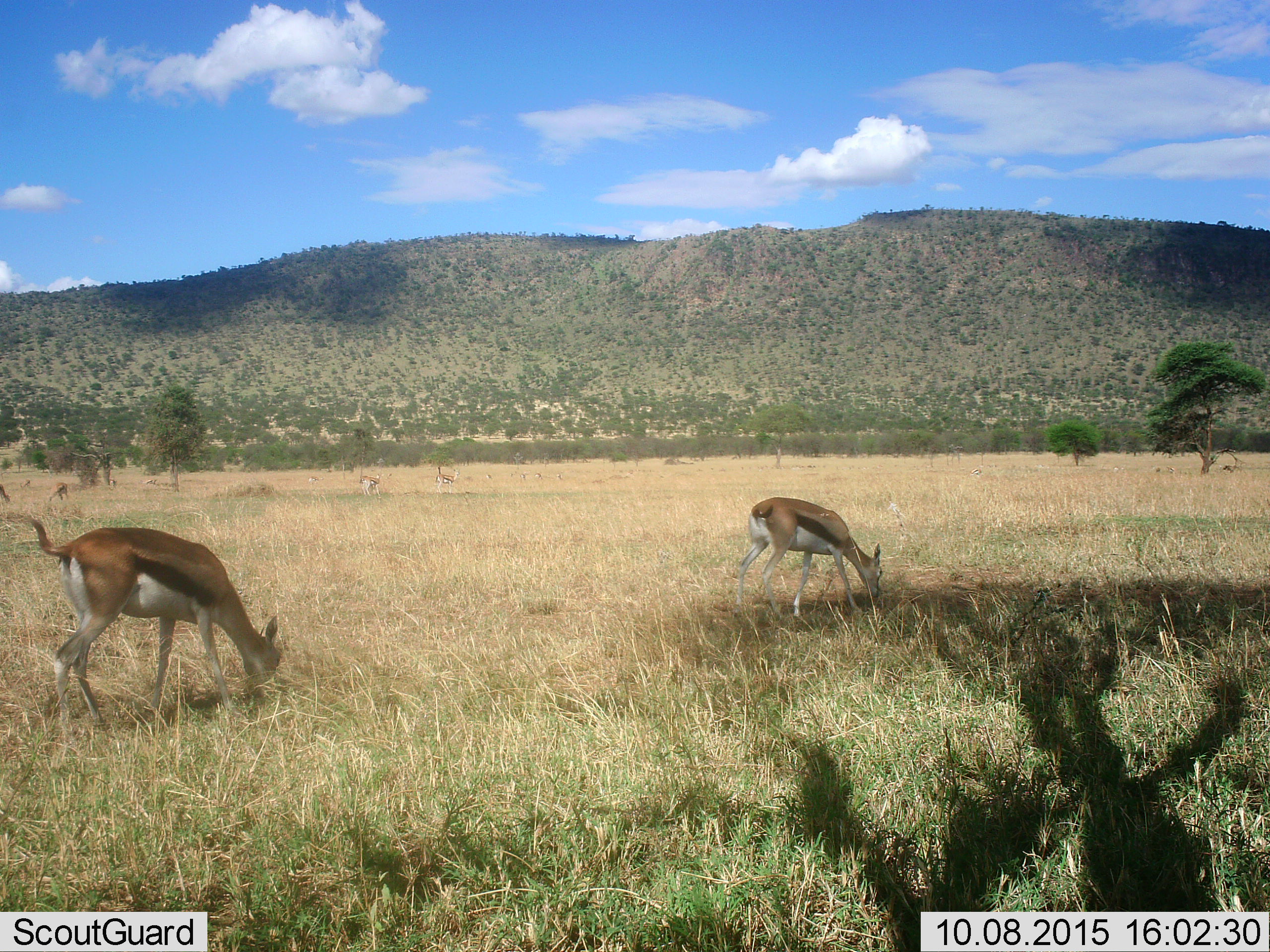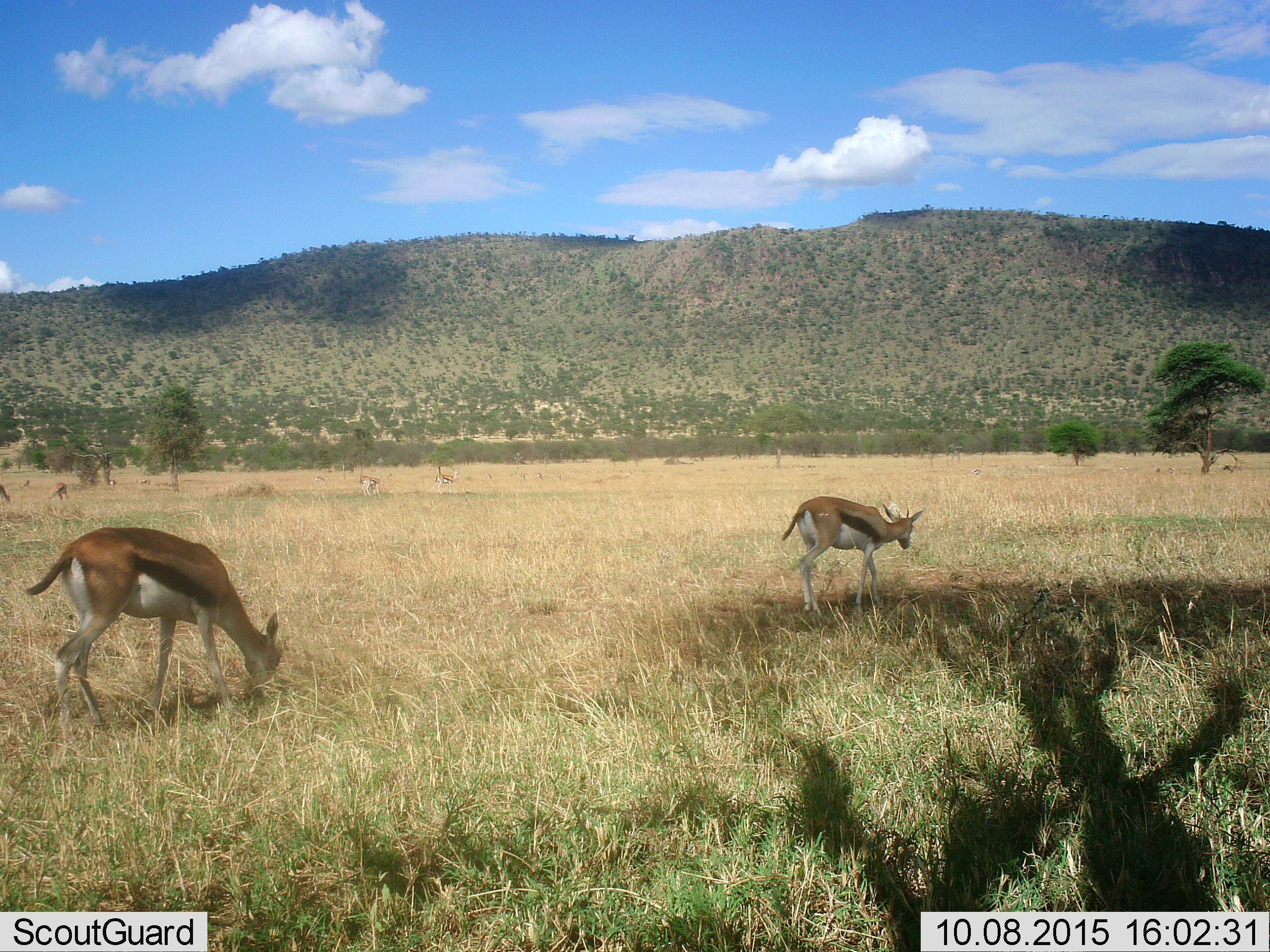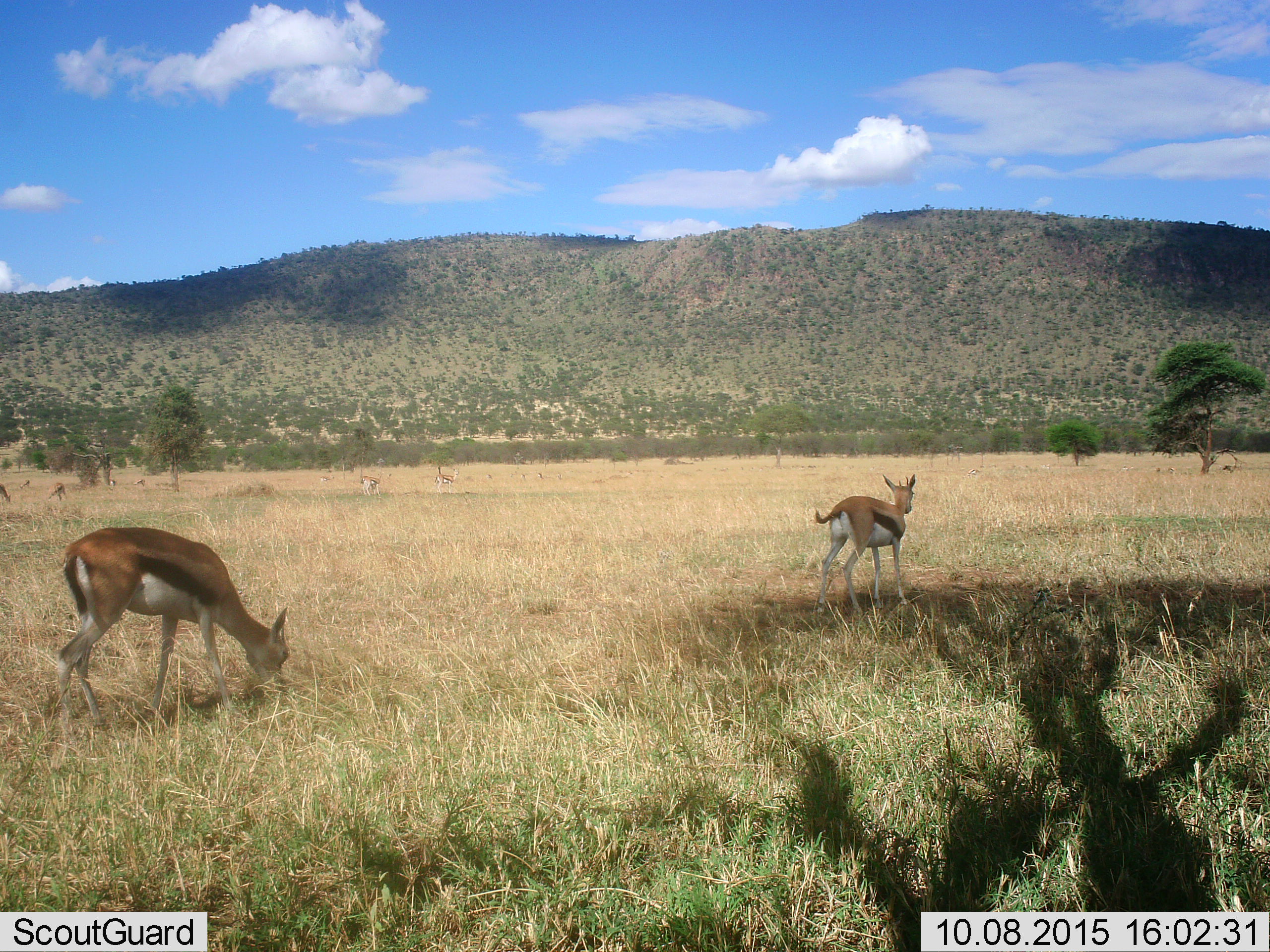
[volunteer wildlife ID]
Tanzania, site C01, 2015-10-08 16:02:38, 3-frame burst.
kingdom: Animalia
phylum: Chordata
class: Mammalia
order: Artiodactyla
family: Bovidae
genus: Eudorcas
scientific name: Eudorcas thomsonii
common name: thomson's gazelle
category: gazellethomsons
Gazellethomsons (thomson's gazelle) (Eudorcas thomsonii), count 9. Behavior (volunteer vote fractions): standing 47%, resting 5%, moving 32%, interacting 5%. Young present (vote fraction): 5%. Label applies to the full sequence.